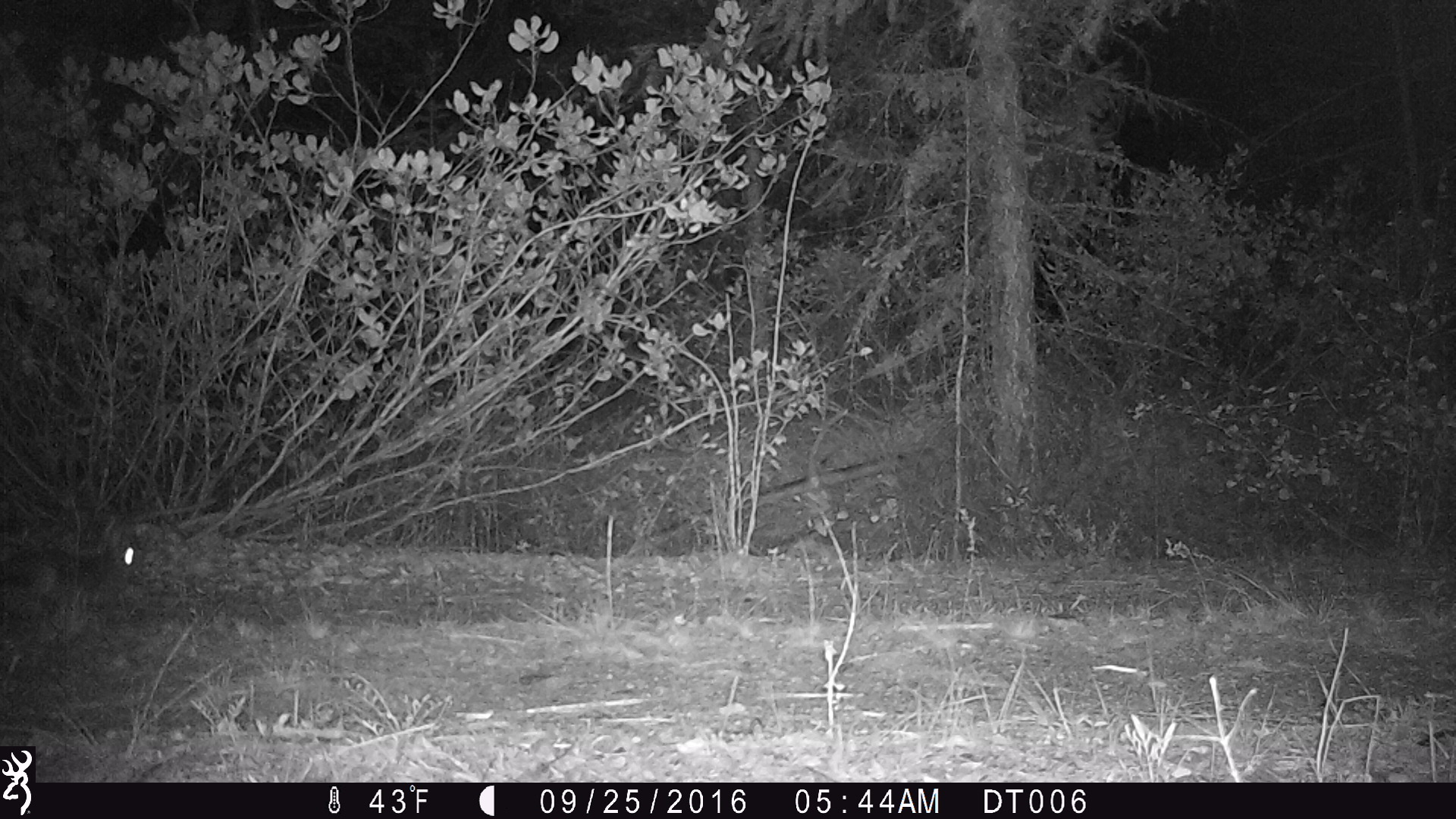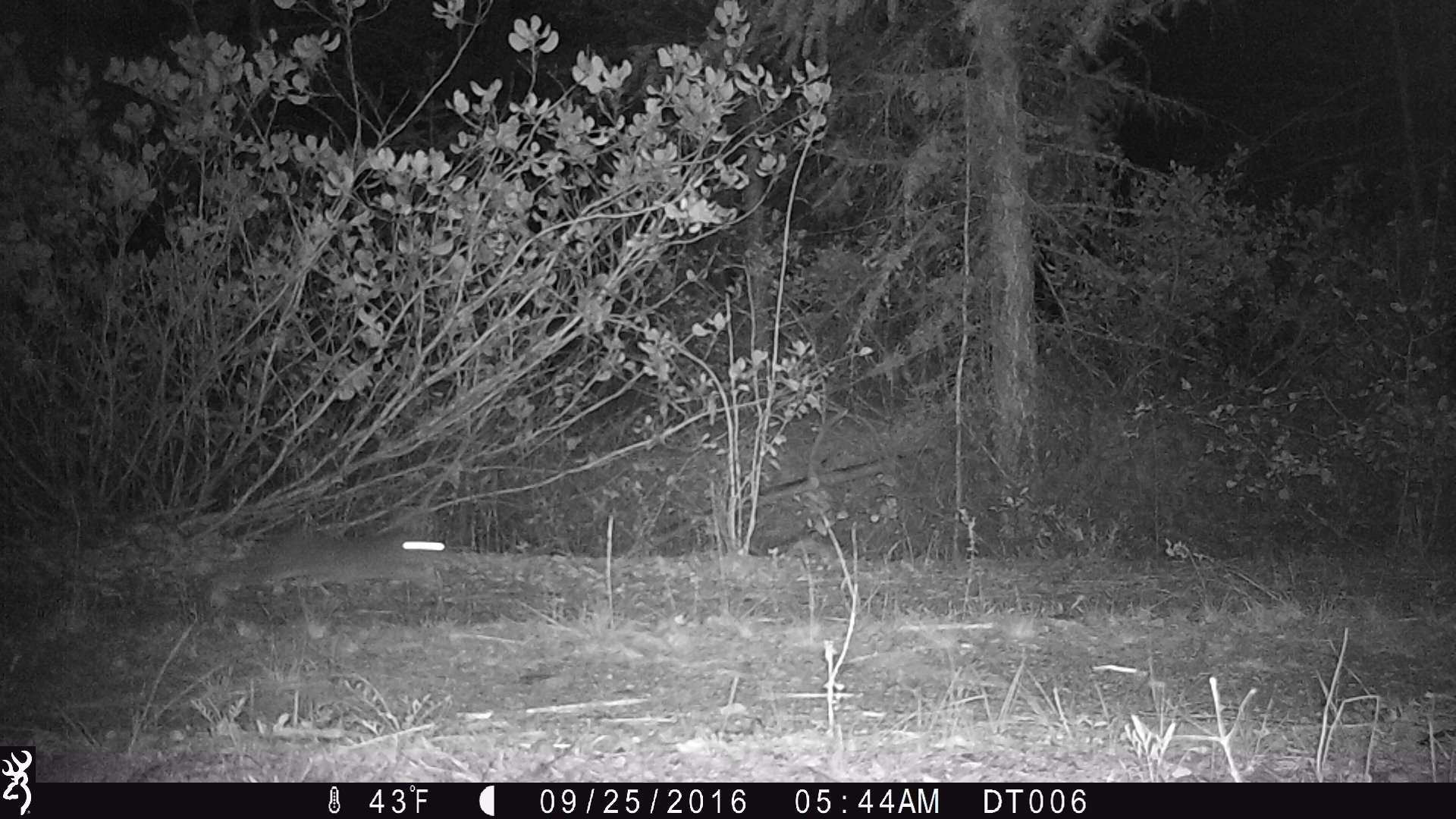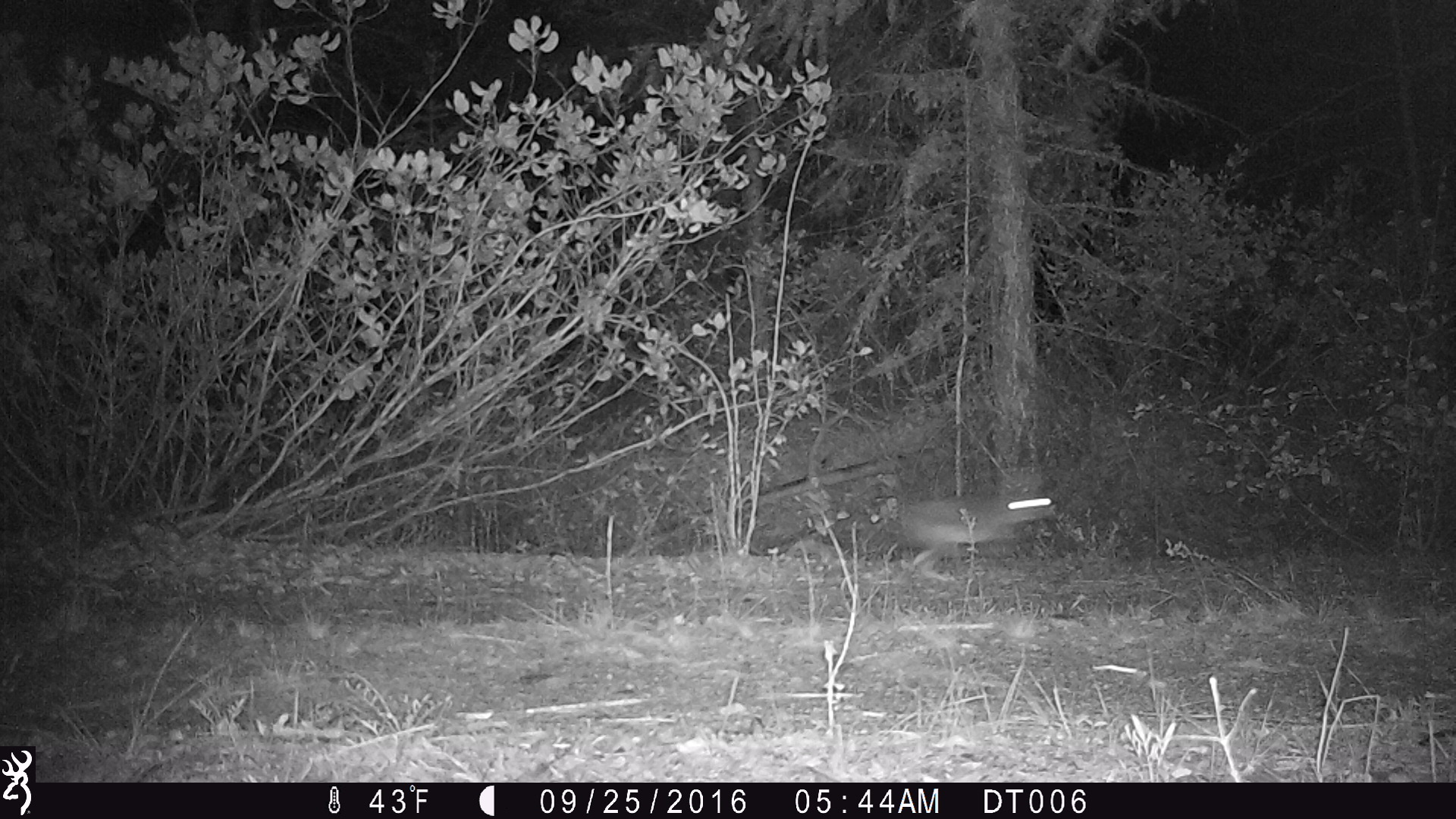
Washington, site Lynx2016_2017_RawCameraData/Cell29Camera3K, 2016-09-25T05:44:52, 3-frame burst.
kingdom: Animalia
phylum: Chordata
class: Mammalia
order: Lagomorpha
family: Leporidae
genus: Lepus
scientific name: Lepus americanus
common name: snowshoe hare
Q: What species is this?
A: Lepus americanus (snowshoe hare).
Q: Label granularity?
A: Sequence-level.